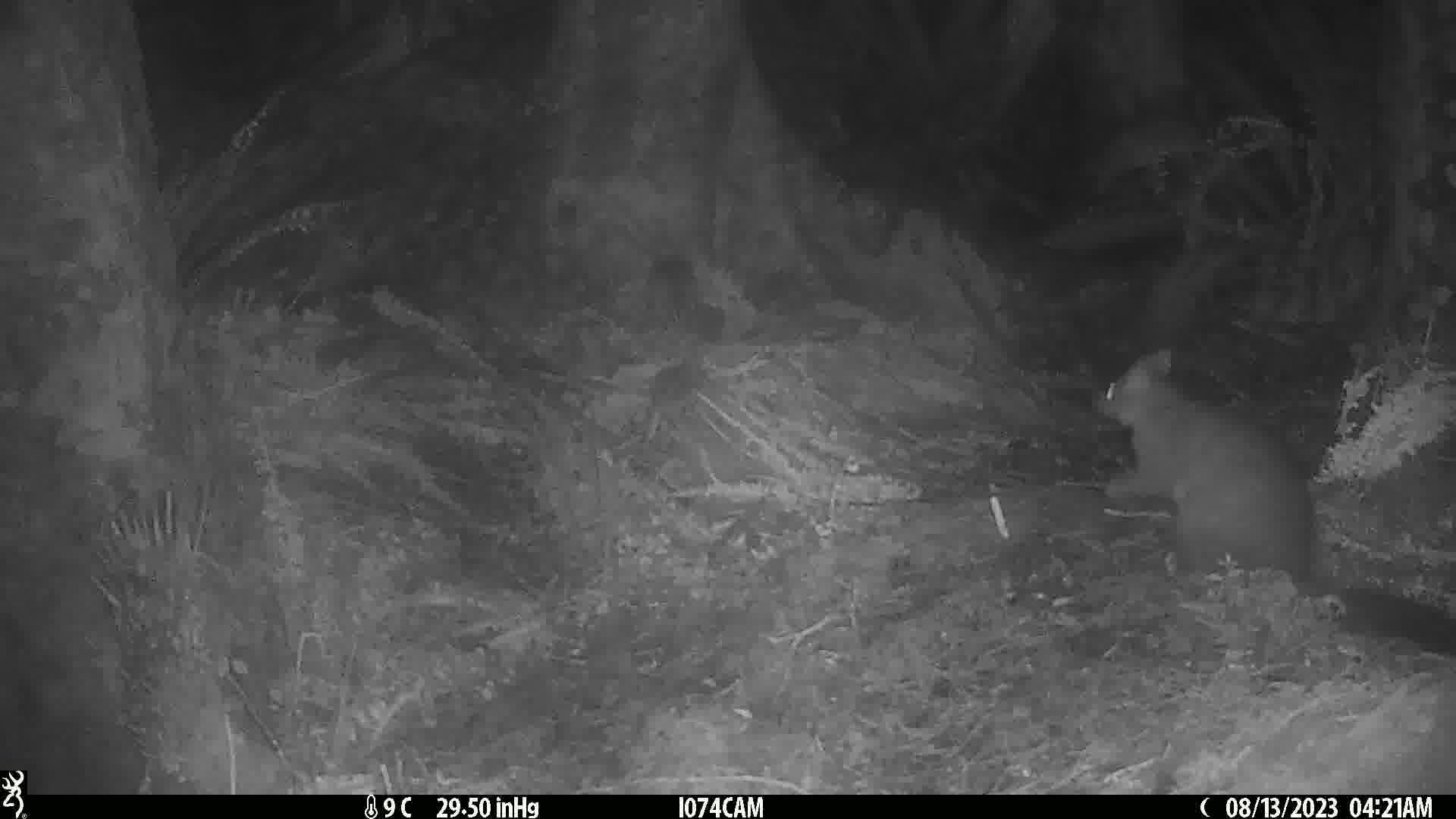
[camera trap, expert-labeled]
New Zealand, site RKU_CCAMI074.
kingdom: Animalia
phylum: Chordata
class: Mammalia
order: Diprotodontia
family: Phalangeridae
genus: Trichosurus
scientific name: Trichosurus vulpecula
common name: common brushtail possum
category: possum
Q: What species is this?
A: Possum (common brushtail possum) (Trichosurus vulpecula).